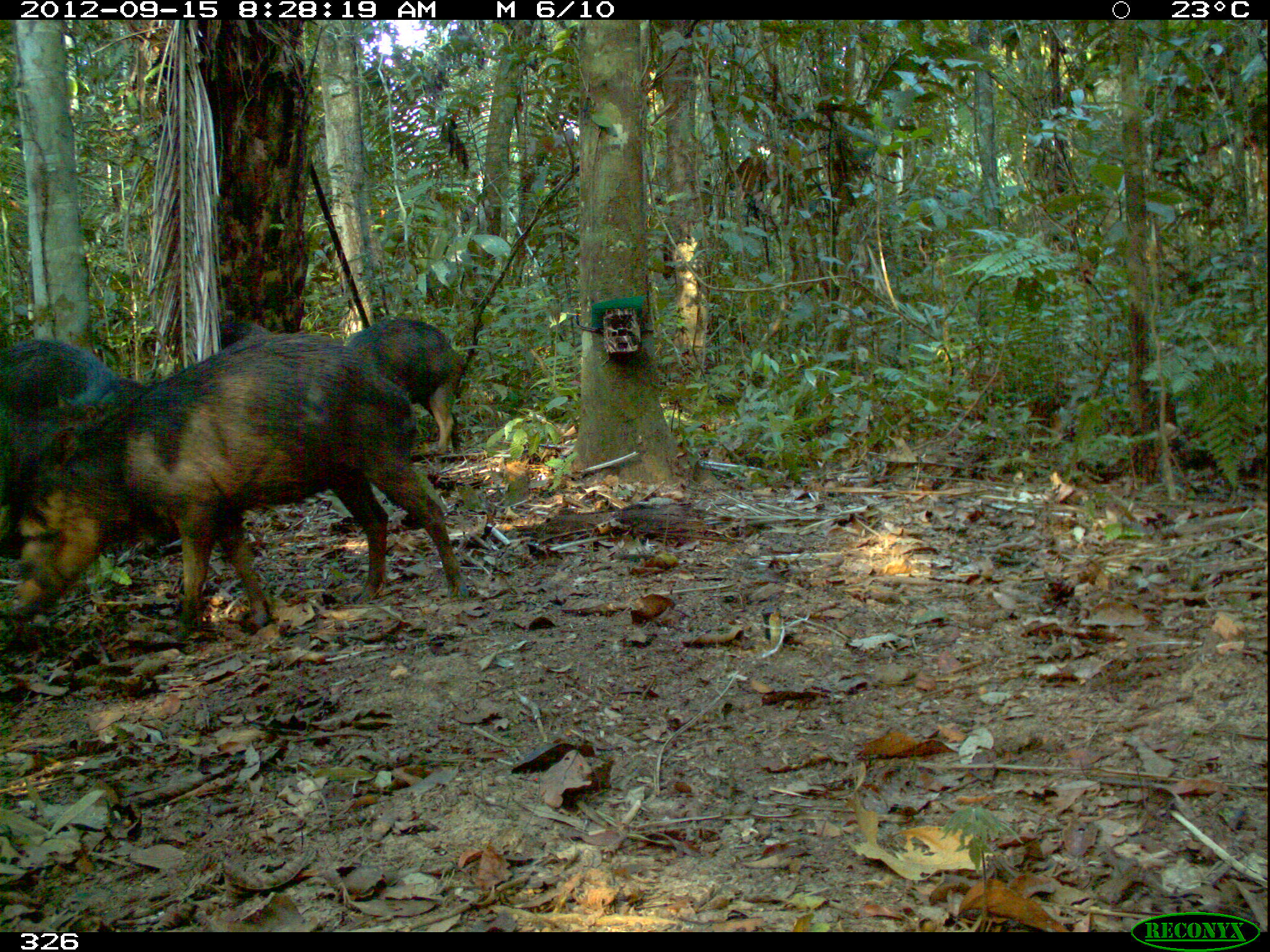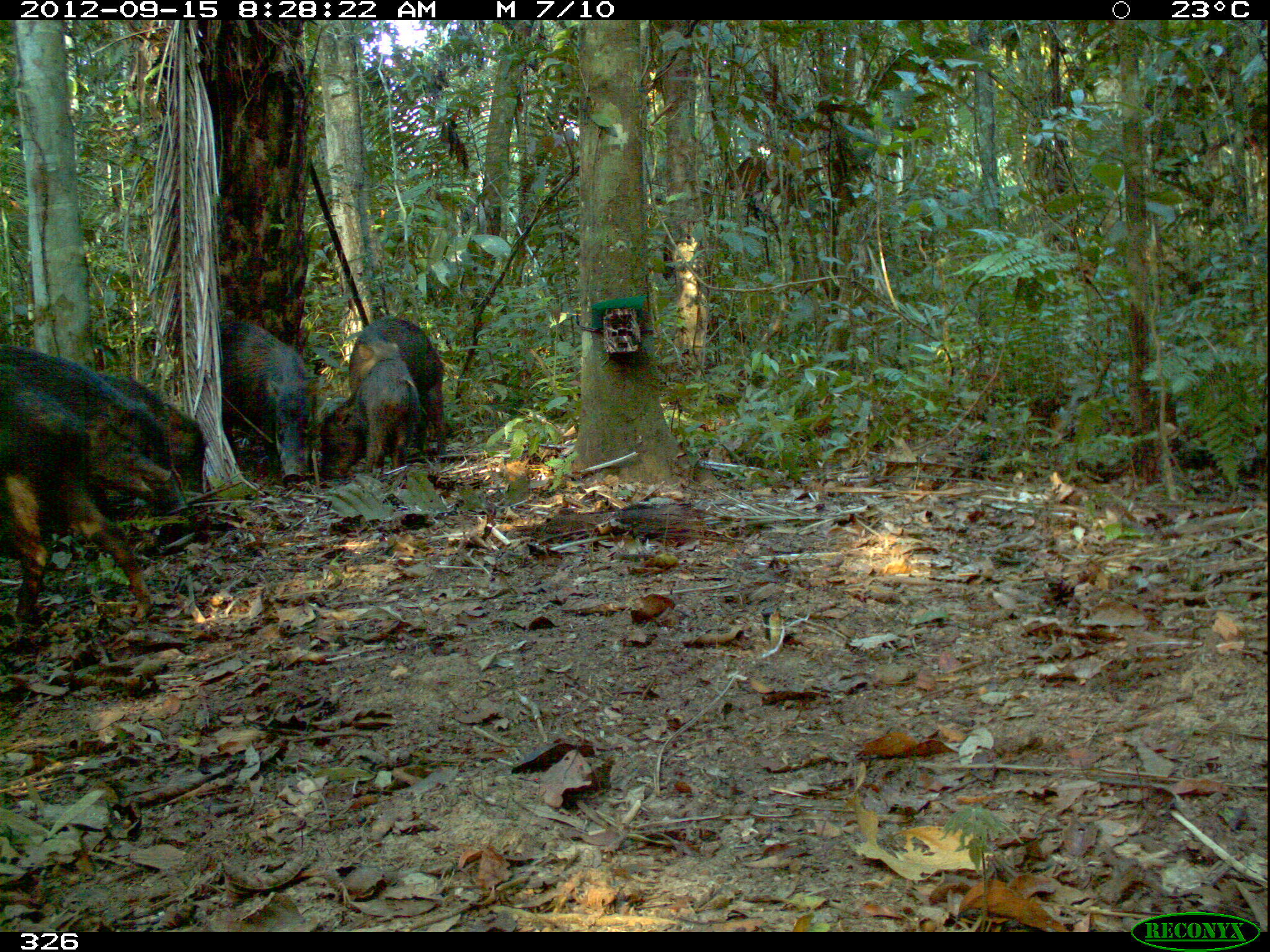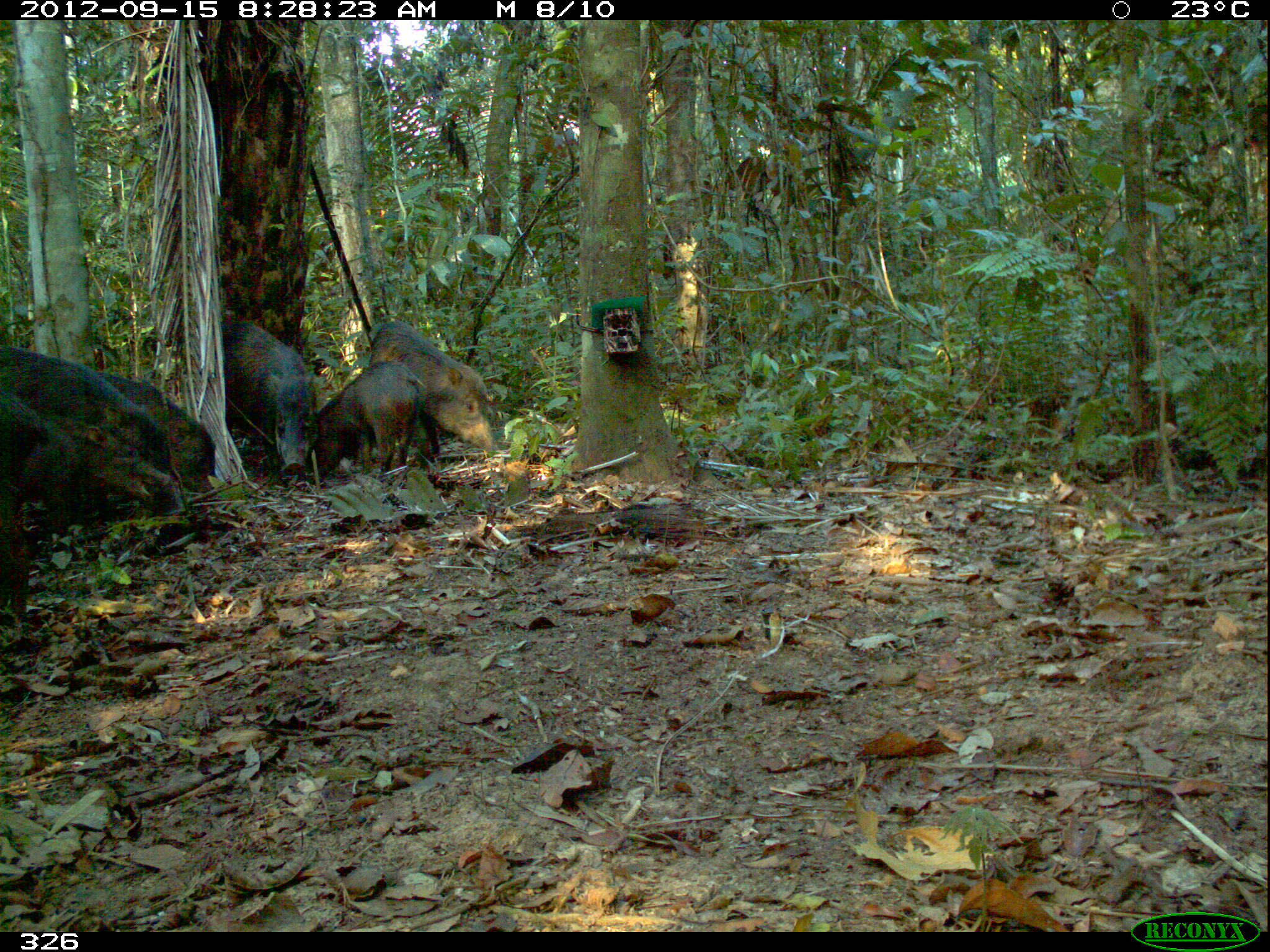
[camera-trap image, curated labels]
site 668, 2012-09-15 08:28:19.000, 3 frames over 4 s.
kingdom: Animalia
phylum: Chordata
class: Mammalia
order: Artiodactyla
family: Tayassuidae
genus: Tayassu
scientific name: Tayassu pecari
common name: white-lipped peccary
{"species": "Tayassu pecari (white-lipped peccary)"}